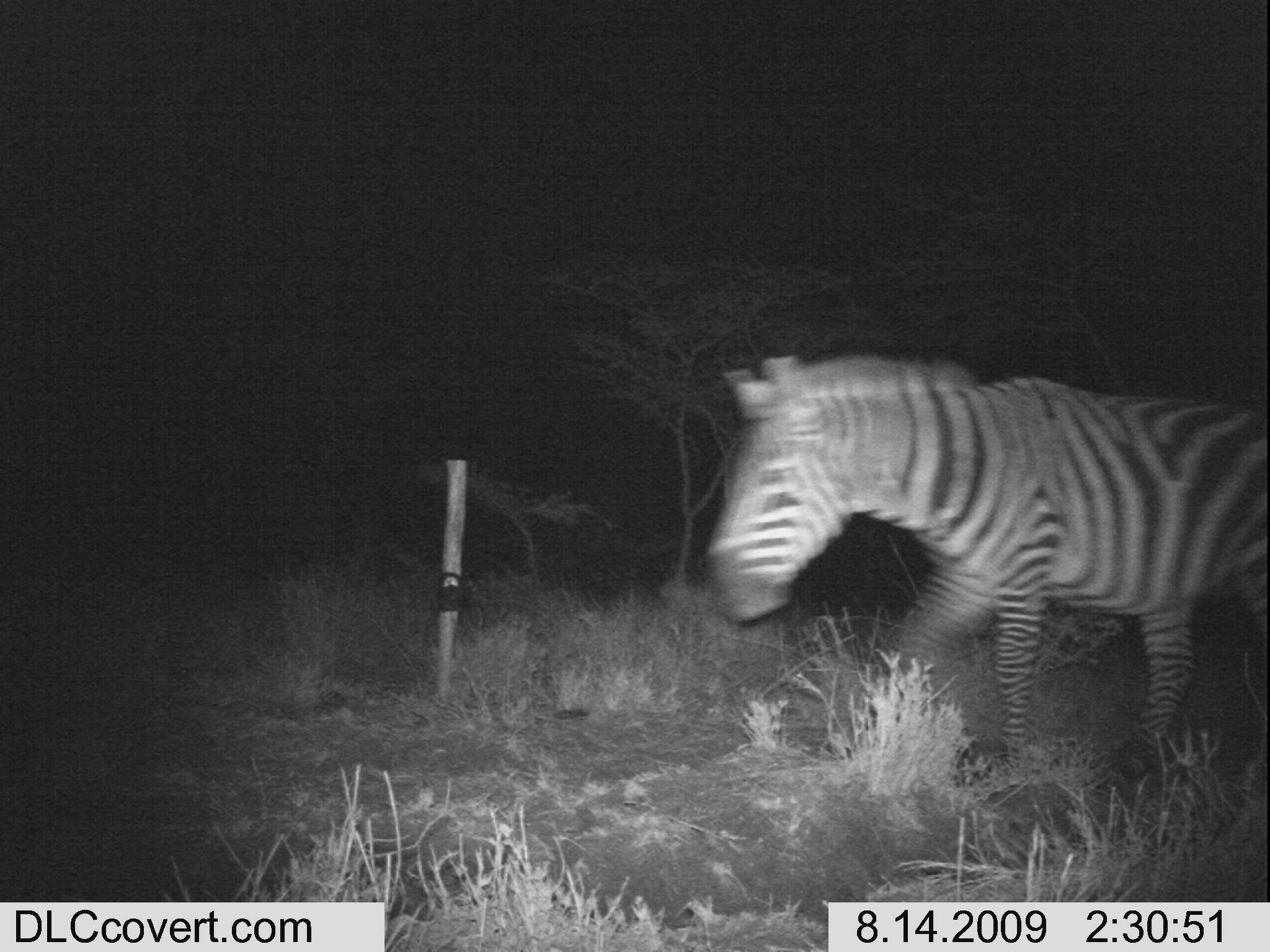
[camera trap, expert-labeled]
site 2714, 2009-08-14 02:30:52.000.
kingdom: Animalia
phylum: Chordata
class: Mammalia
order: Perissodactyla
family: Equidae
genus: Equus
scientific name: Equus quagga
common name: plains zebra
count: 1